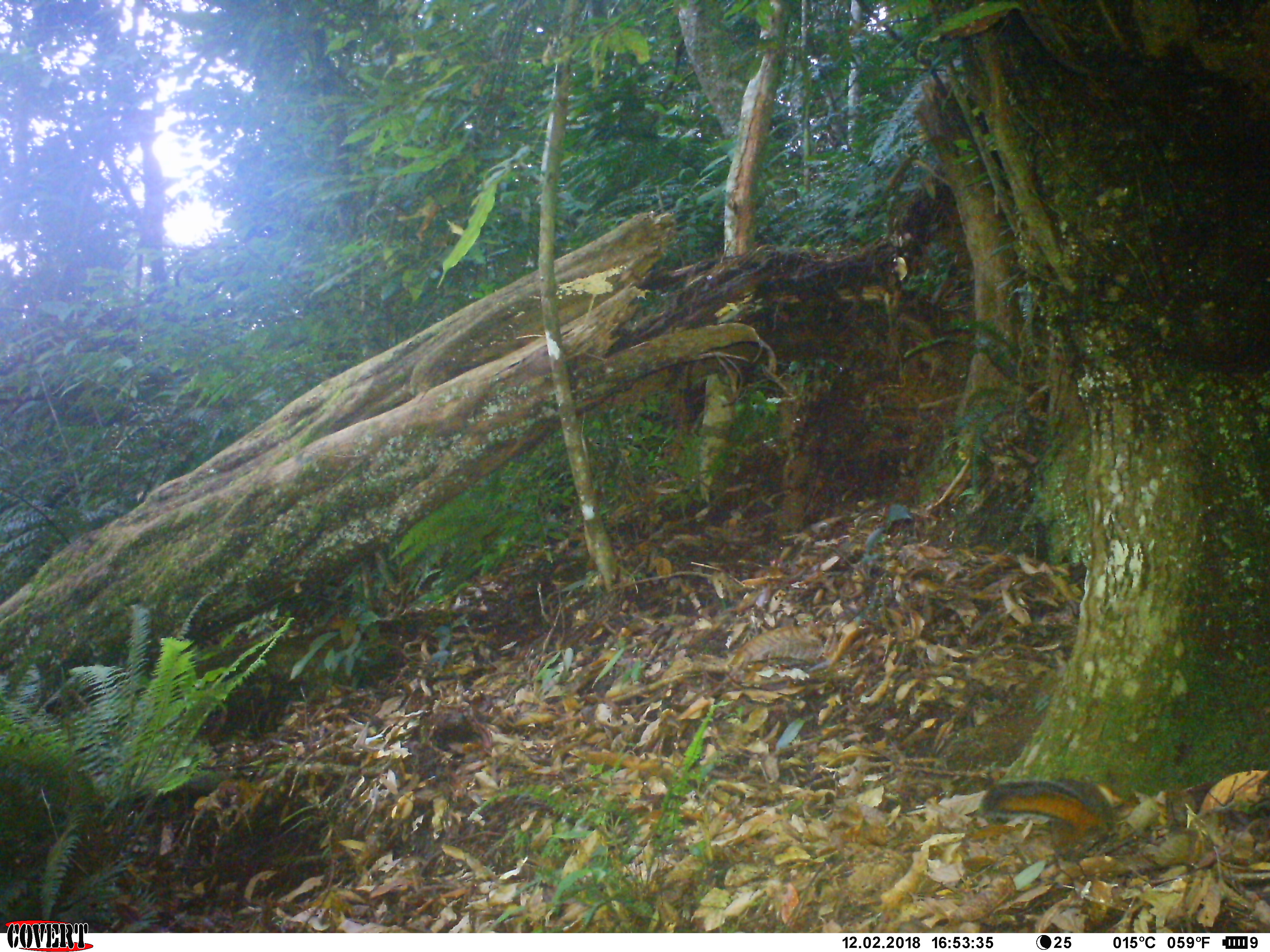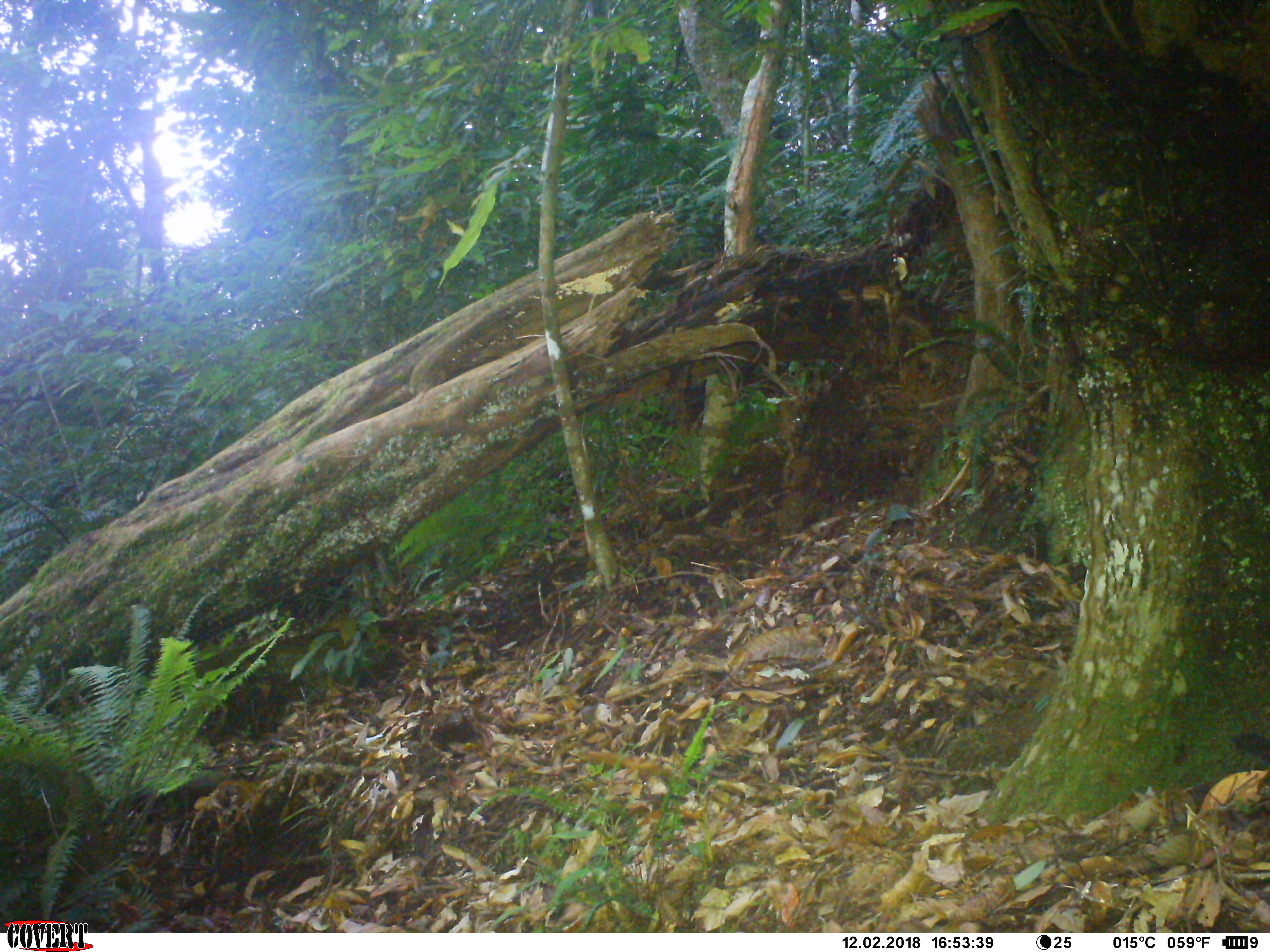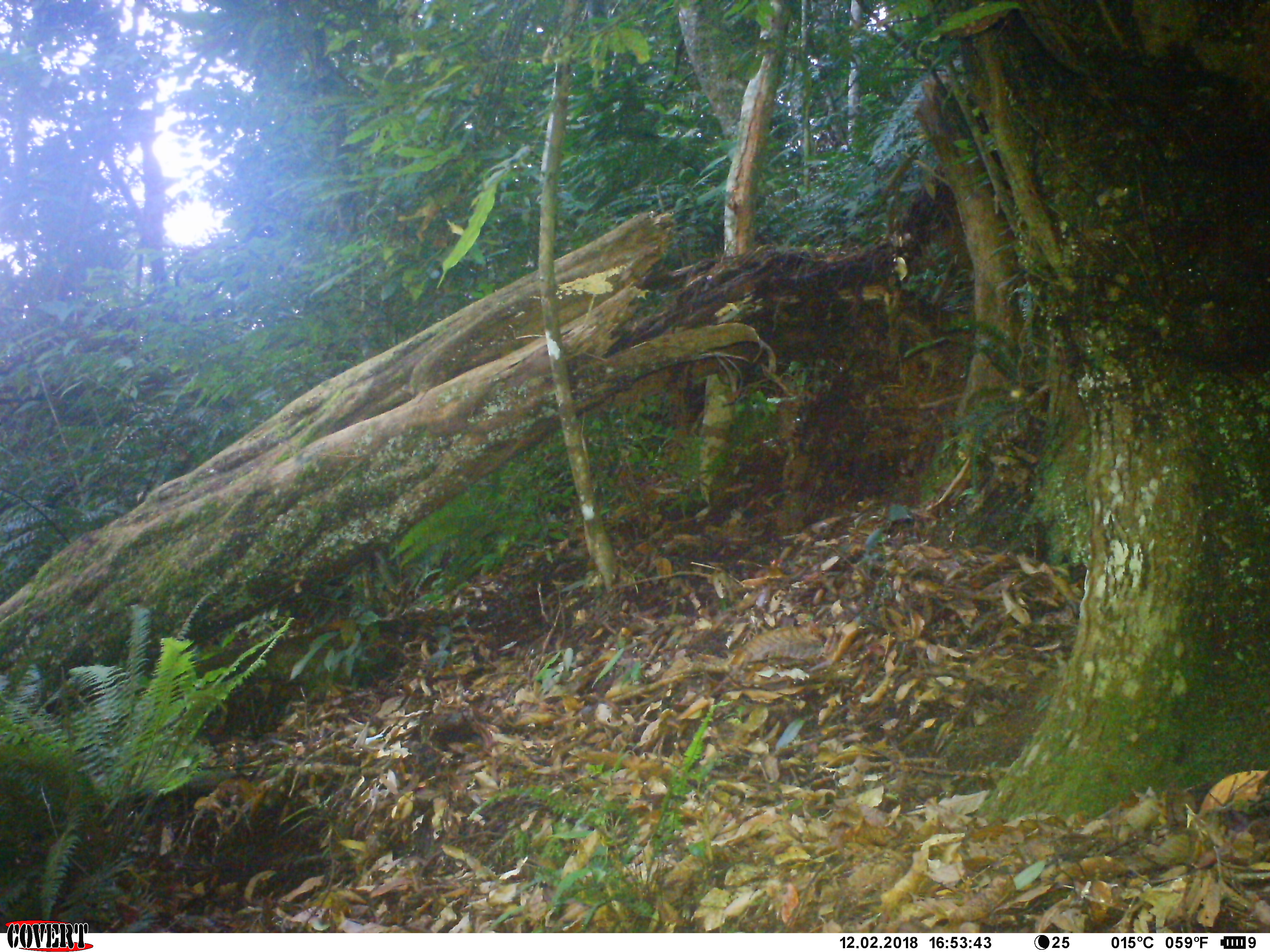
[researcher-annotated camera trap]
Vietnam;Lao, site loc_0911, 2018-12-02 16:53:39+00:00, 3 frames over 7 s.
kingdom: Animalia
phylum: Chordata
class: Mammalia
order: Rodentia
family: Sciuridae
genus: Dremomys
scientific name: Dremomys rufigenis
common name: red-cheeked squirrel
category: red cheeked squirrel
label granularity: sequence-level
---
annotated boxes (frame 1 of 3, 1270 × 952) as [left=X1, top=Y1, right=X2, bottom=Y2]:
red cheeked squirrel: [left=979, top=776, right=1116, bottom=863]